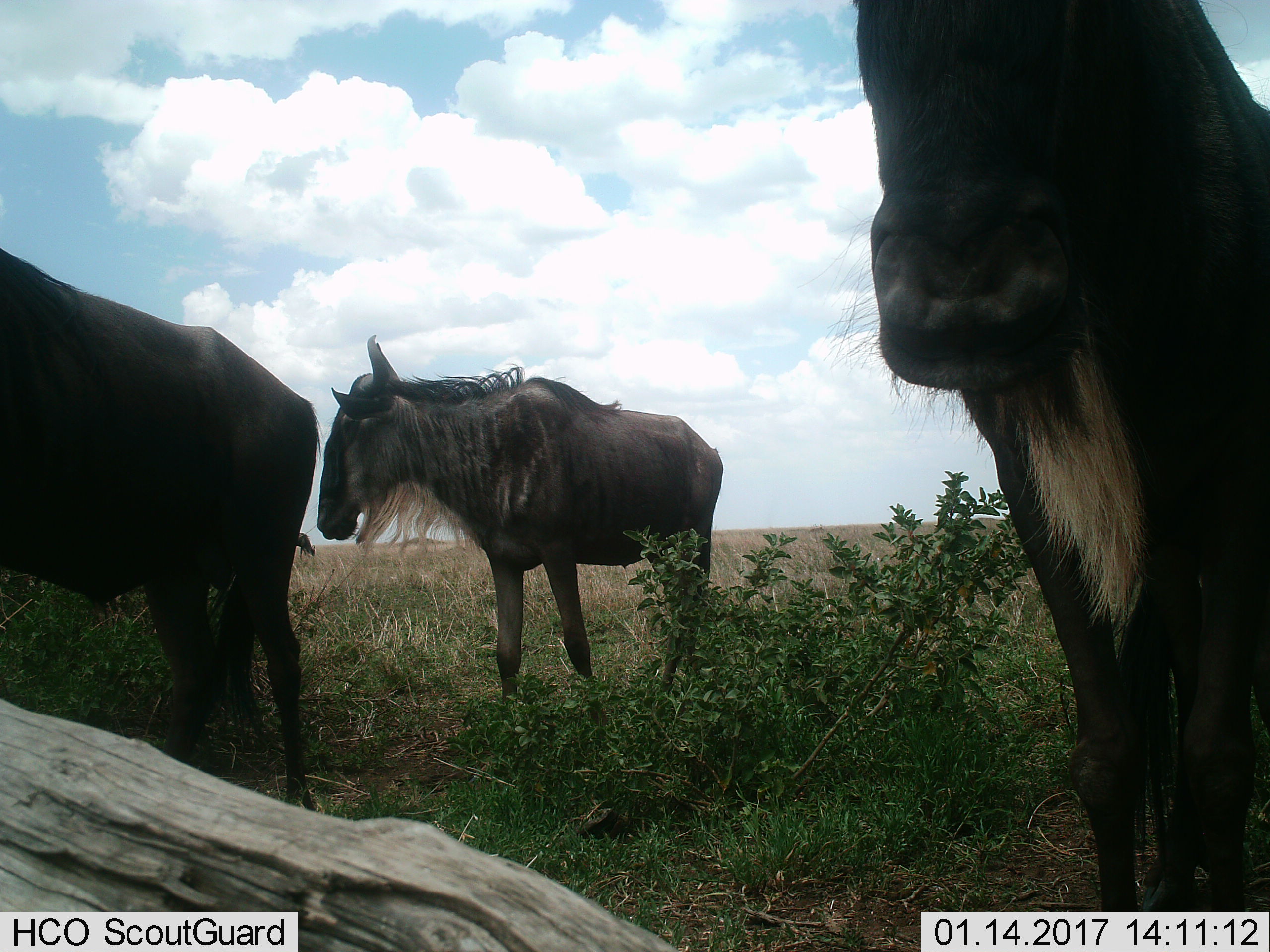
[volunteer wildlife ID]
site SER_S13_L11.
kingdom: Animalia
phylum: Chordata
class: Mammalia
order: Artiodactyla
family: Bovidae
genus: Connochaetes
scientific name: Connochaetes taurinus taurinus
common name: blue wildebeest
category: wildebeestblue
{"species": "wildebeestblue (blue wildebeest) (Connochaetes taurinus taurinus)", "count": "3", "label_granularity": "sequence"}